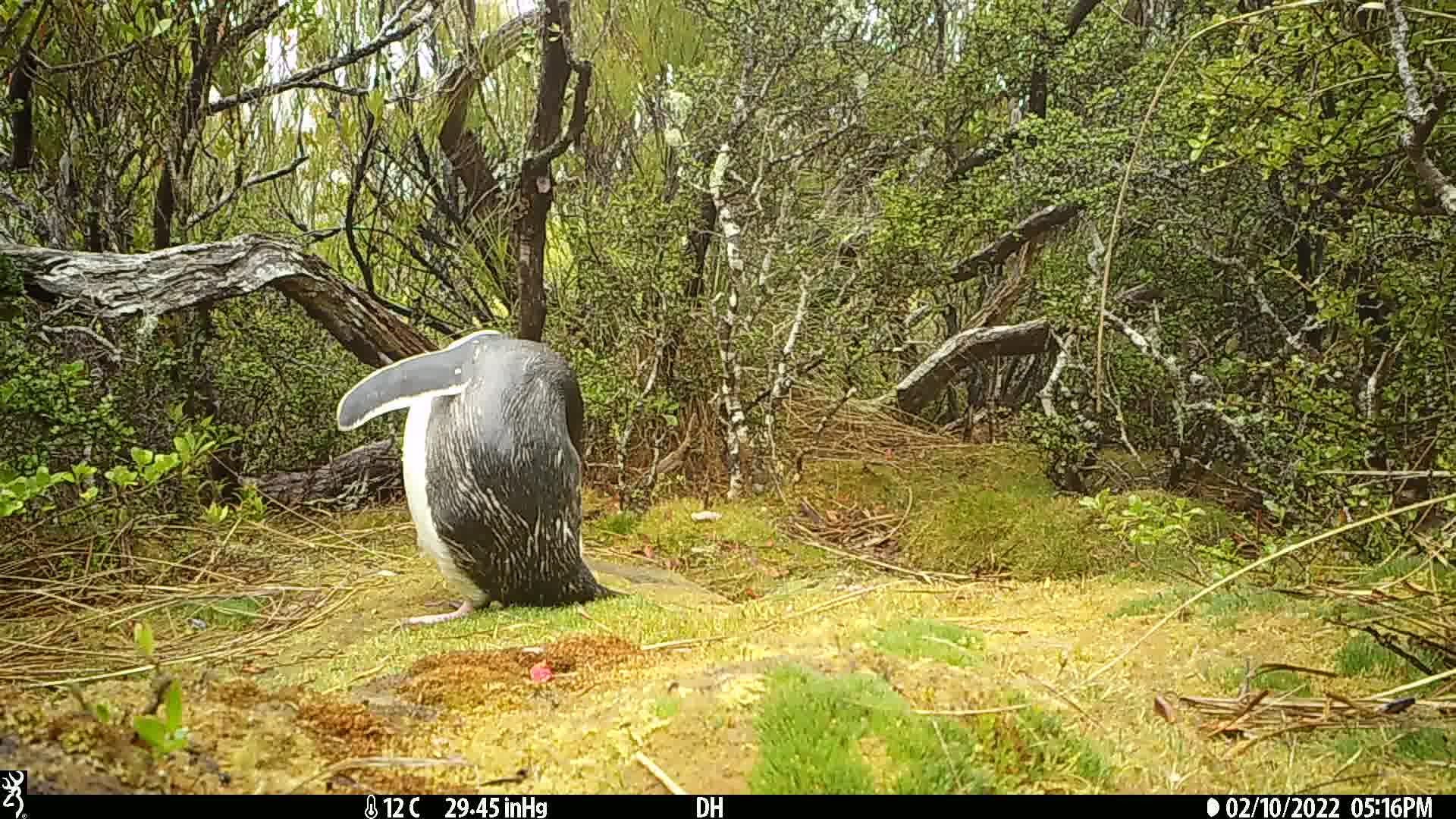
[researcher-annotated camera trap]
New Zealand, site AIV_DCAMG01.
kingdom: Animalia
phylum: Chordata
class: Aves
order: Sphenisciformes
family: Spheniscidae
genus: Megadyptes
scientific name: Megadyptes antipodes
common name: yellow-eyed penguin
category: yellow eyed penguin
Yellow eyed penguin (yellow-eyed penguin) (Megadyptes antipodes).